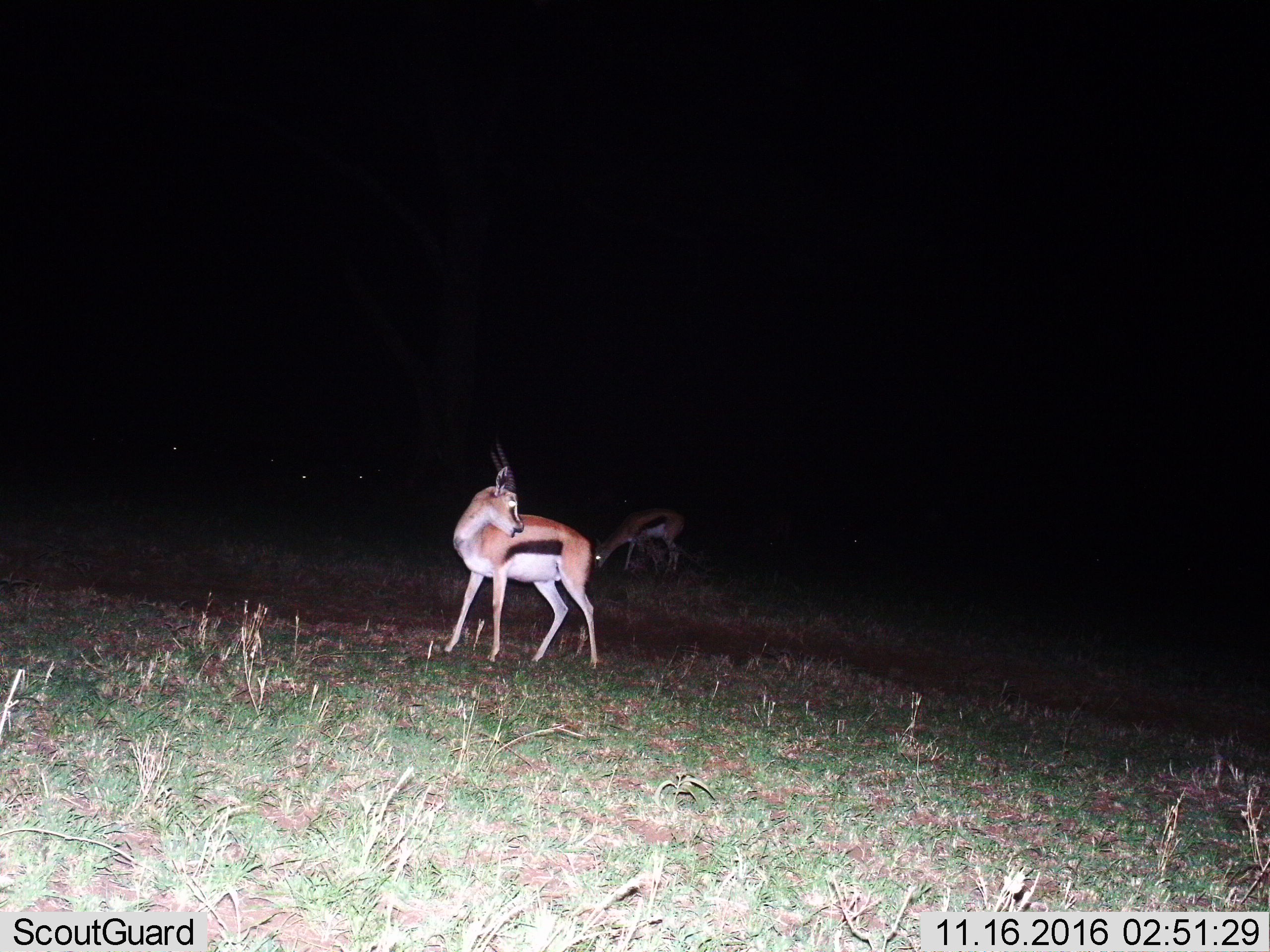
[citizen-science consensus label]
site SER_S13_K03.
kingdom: Animalia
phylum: Chordata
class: Mammalia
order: Artiodactyla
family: Bovidae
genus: Eudorcas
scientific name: Eudorcas thomsonii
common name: thomson's gazelle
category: gazellethomsons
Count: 2.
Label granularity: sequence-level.